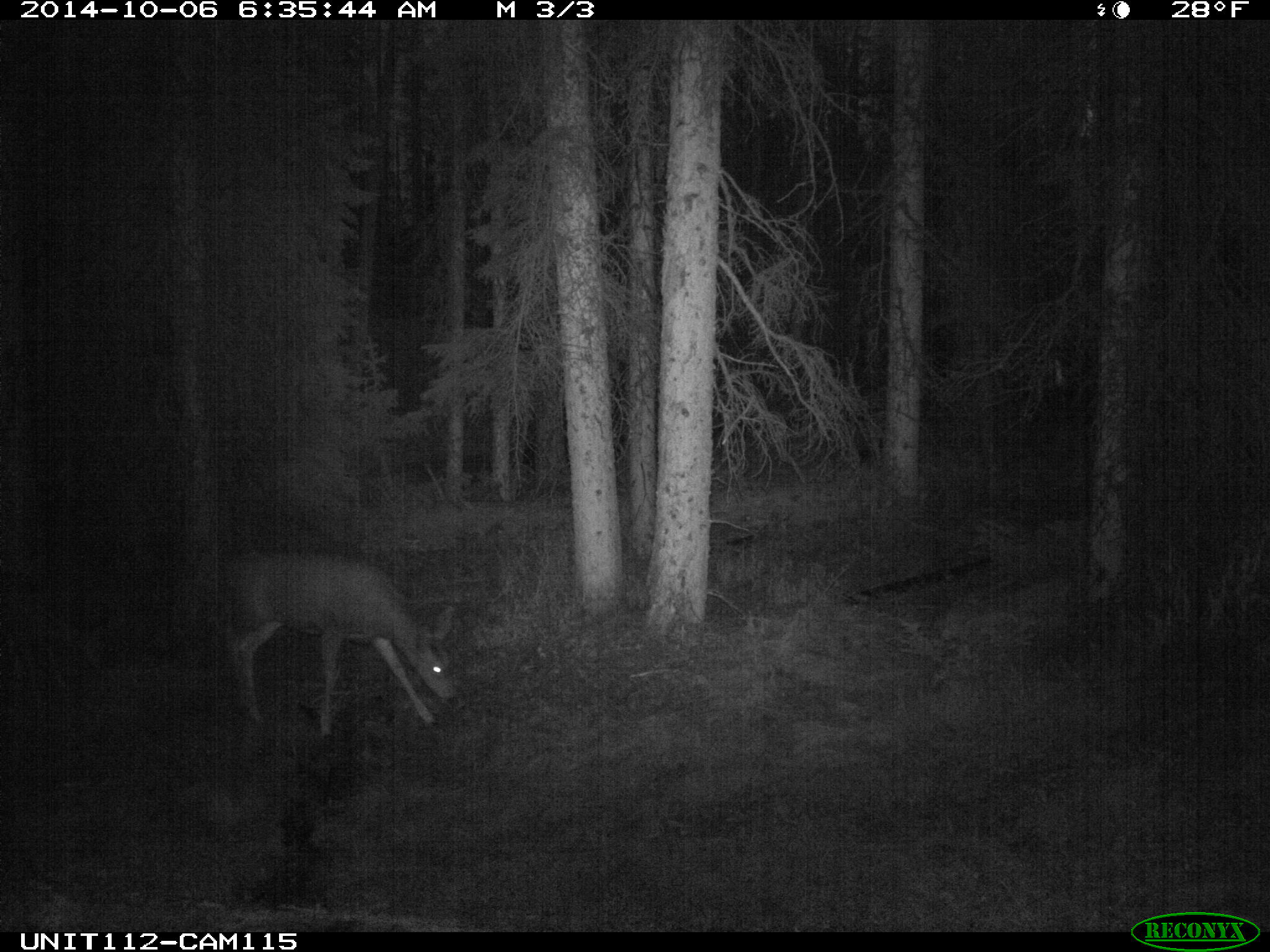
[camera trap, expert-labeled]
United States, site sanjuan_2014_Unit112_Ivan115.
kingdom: Animalia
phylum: Chordata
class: Mammalia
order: Artiodactyla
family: Cervidae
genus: Odocoileus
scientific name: Odocoileus hemionus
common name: mule deer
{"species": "Odocoileus hemionus (mule deer)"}